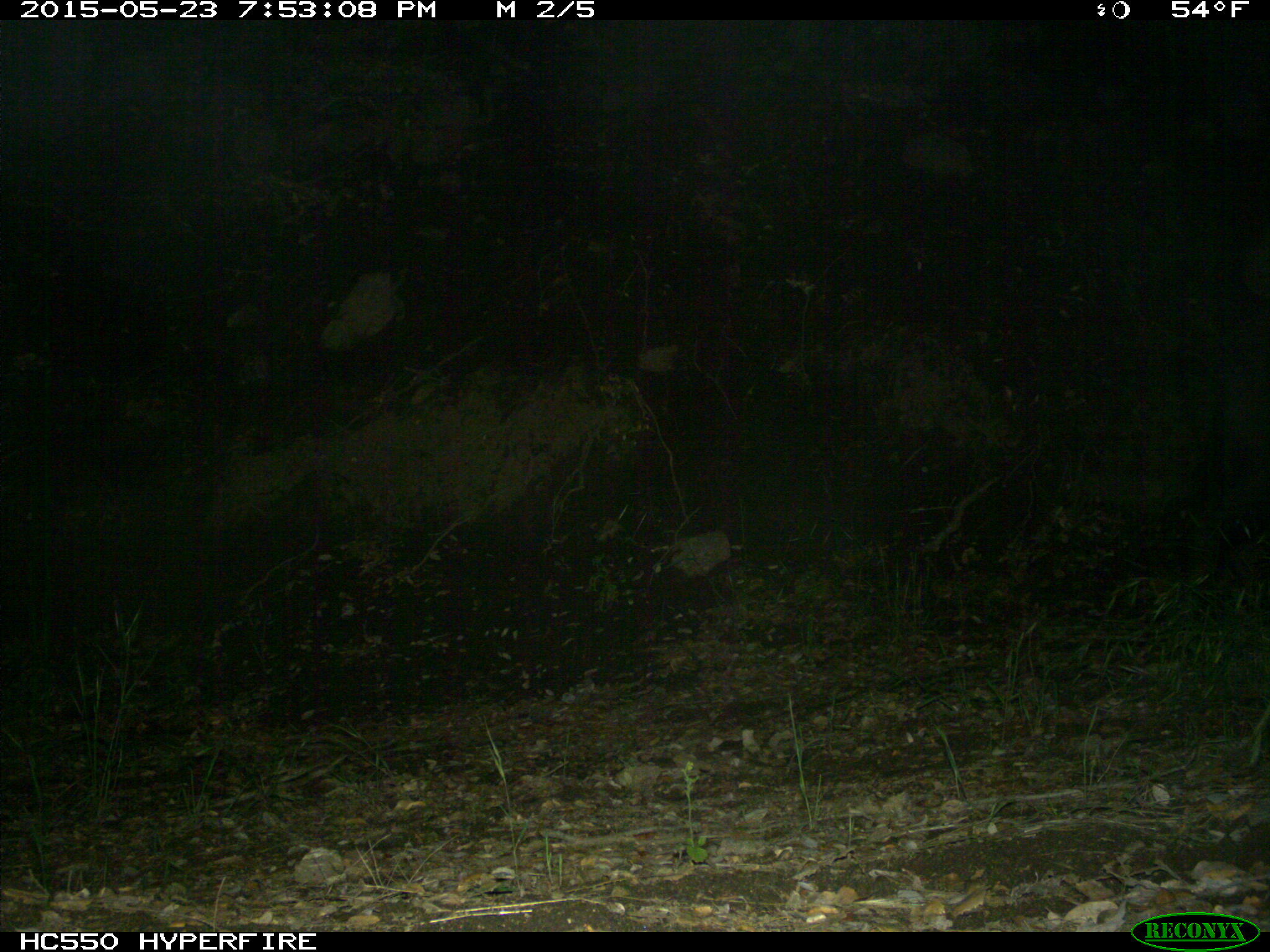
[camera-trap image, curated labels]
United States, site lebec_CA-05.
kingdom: Animalia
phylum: Chordata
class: Mammalia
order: Artiodactyla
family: Suidae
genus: Sus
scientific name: Sus scrofa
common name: wild boar